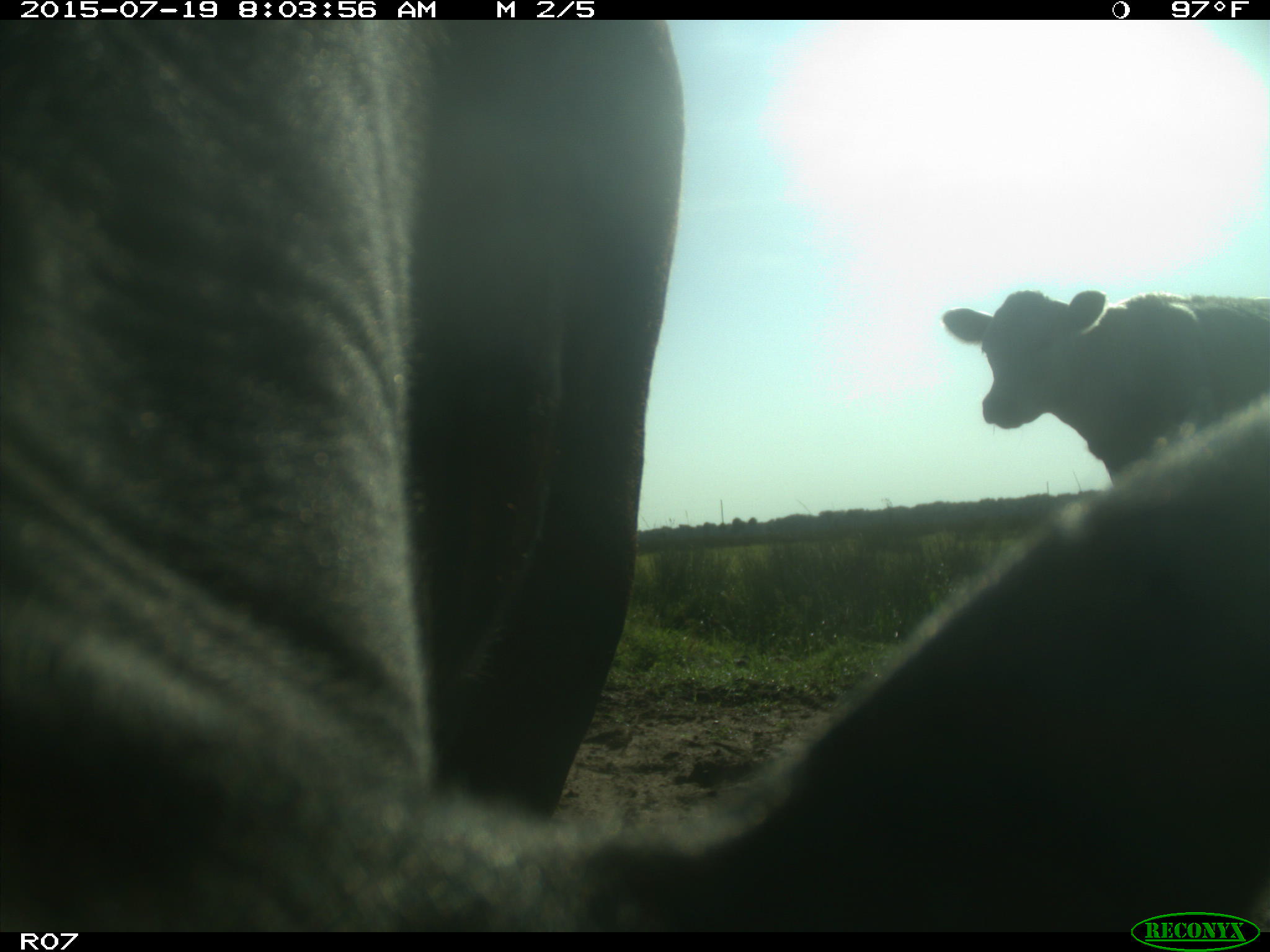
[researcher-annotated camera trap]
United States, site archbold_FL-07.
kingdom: Animalia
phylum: Chordata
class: Mammalia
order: Artiodactyla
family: Bovidae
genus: Bos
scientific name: Bos taurus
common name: domestic cow